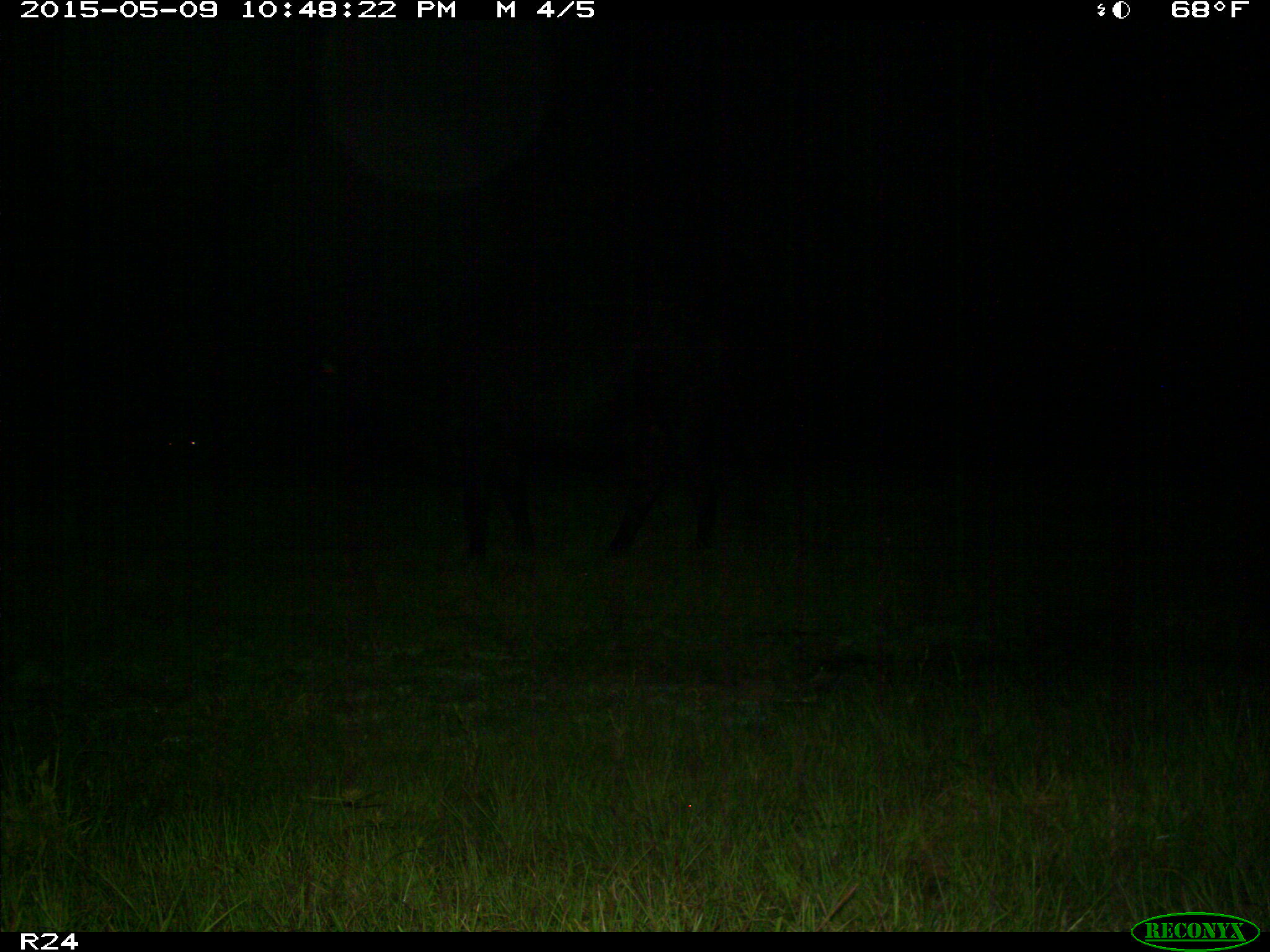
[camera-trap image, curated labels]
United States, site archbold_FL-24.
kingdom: Animalia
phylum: Chordata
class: Mammalia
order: Artiodactyla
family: Bovidae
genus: Bos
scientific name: Bos taurus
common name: domestic cow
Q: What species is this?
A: Bos taurus (domestic cow).